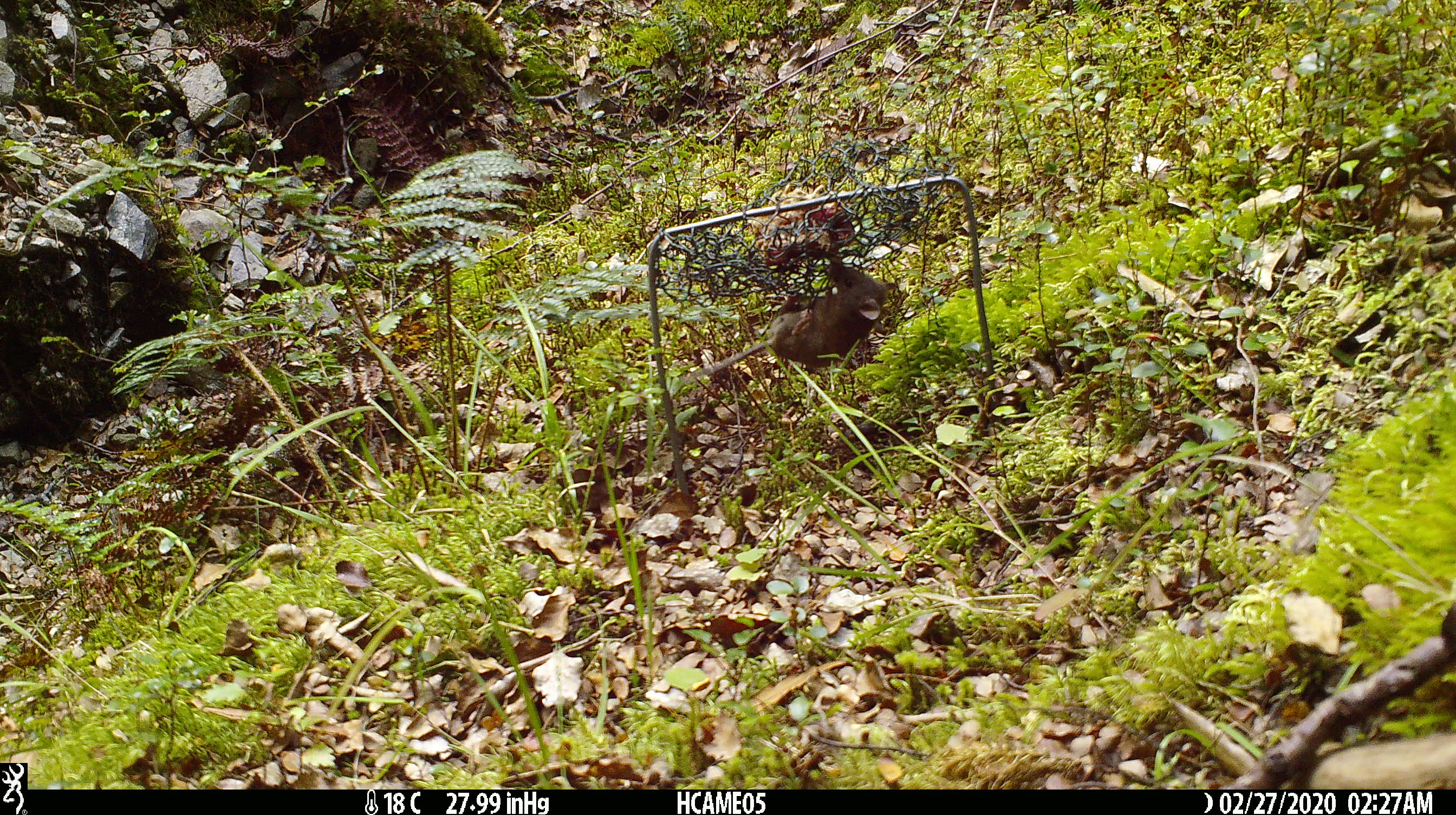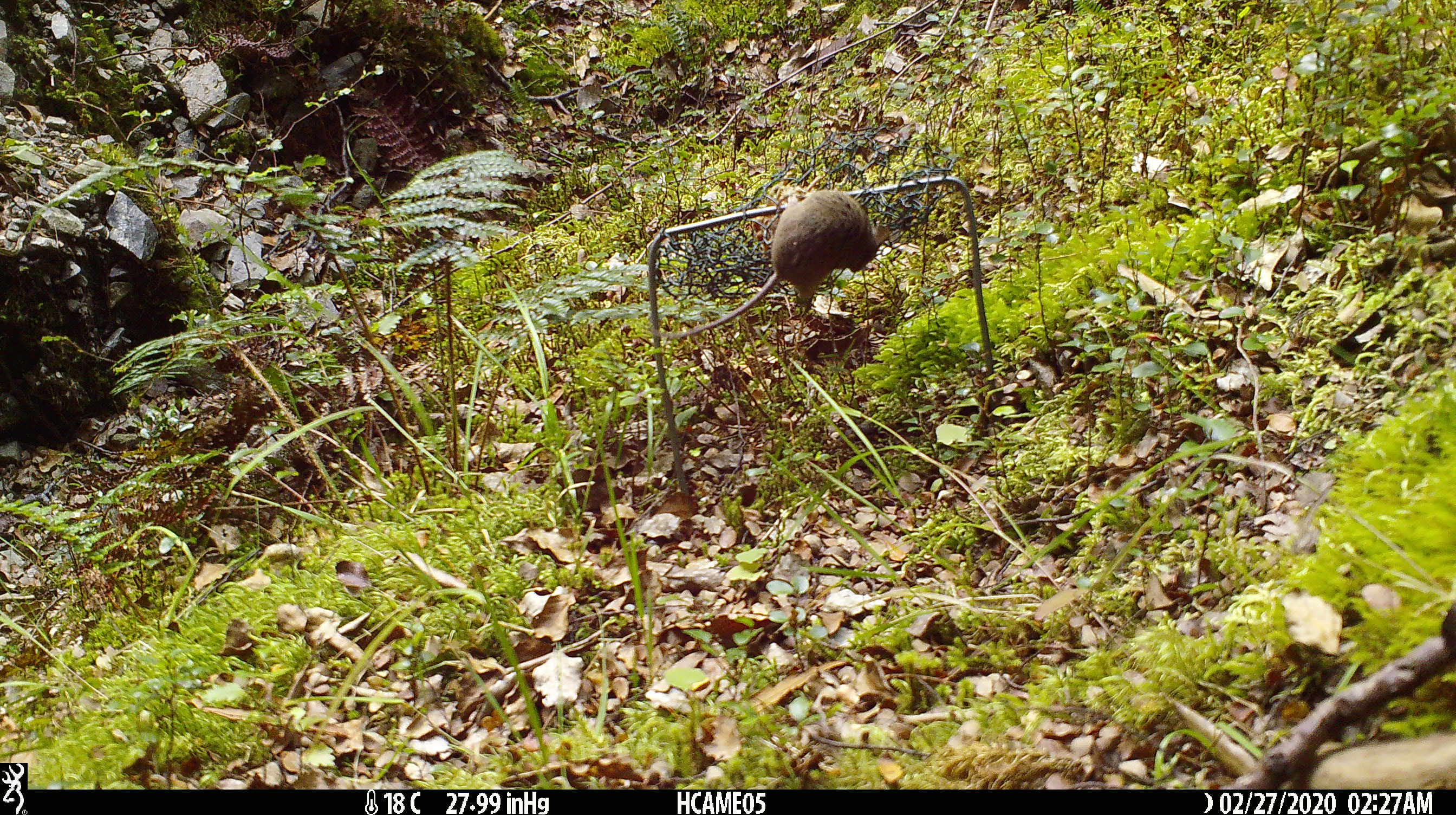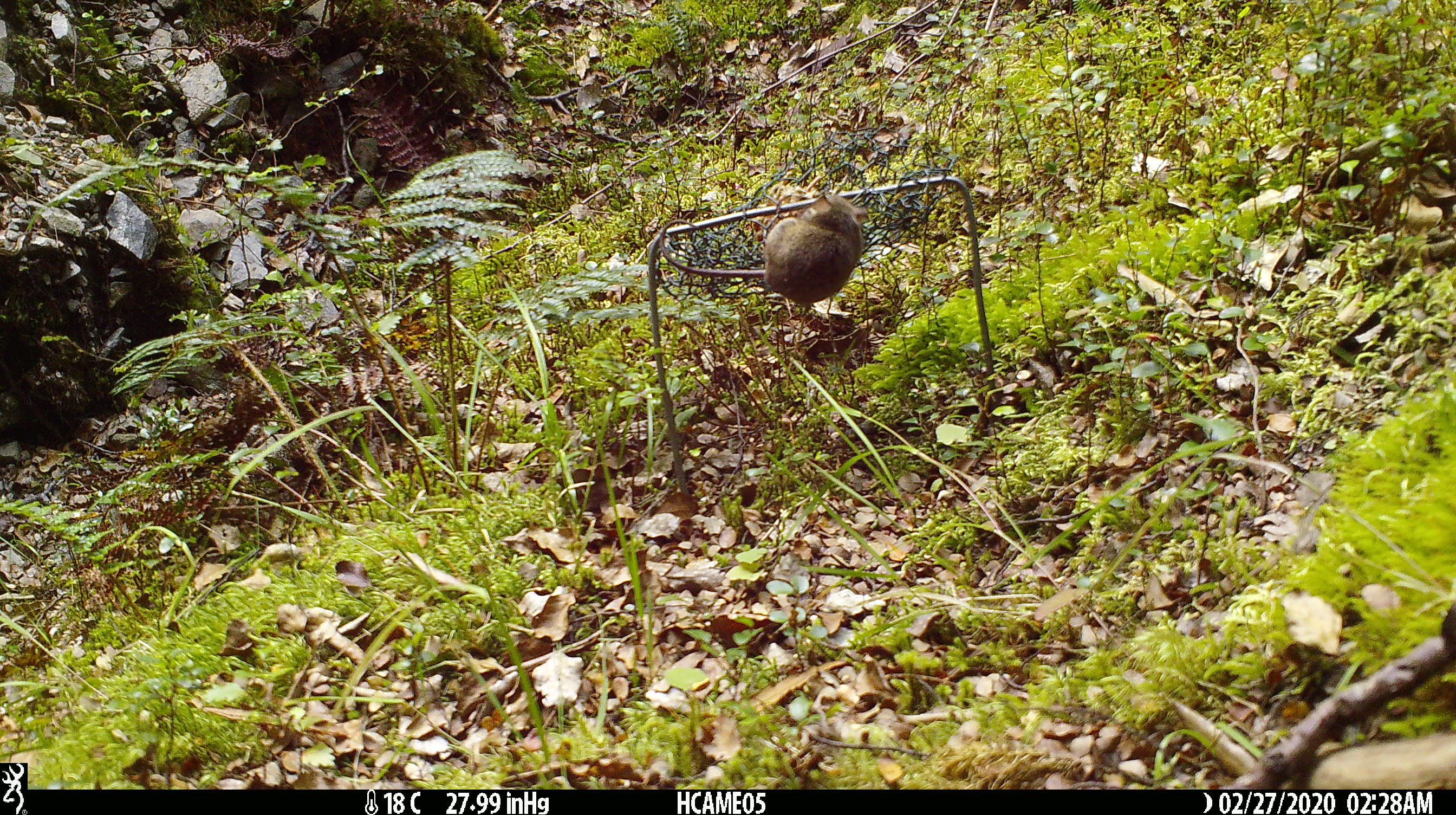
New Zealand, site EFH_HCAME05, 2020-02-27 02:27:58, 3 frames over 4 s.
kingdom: Animalia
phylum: Chordata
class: Mammalia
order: Rodentia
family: Muridae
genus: Mus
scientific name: Mus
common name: mouse